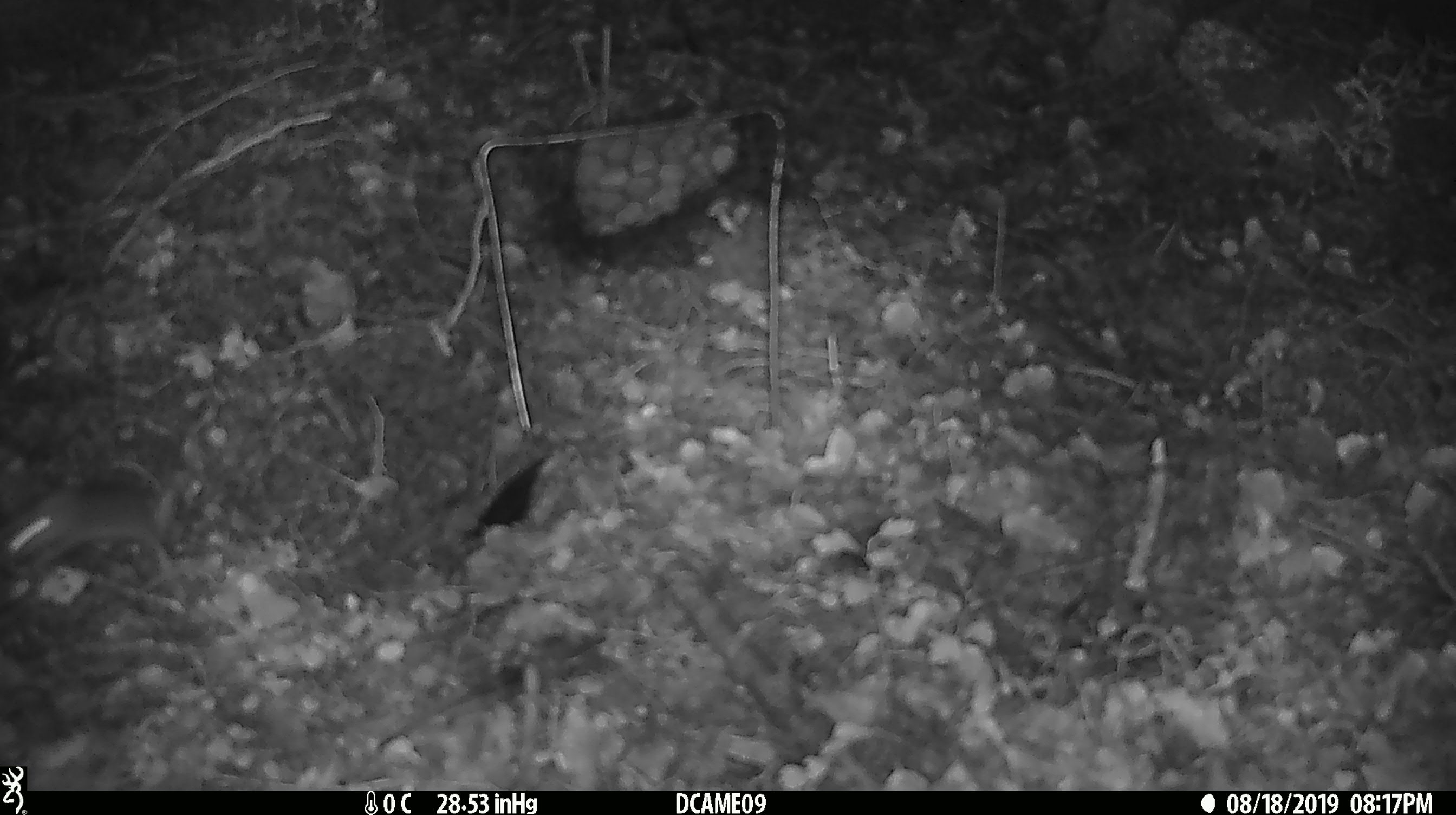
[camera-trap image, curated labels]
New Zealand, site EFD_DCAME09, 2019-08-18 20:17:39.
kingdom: Animalia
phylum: Chordata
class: Mammalia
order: Rodentia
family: Muridae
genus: Mus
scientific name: Mus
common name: mouse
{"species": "mouse (Mus)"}